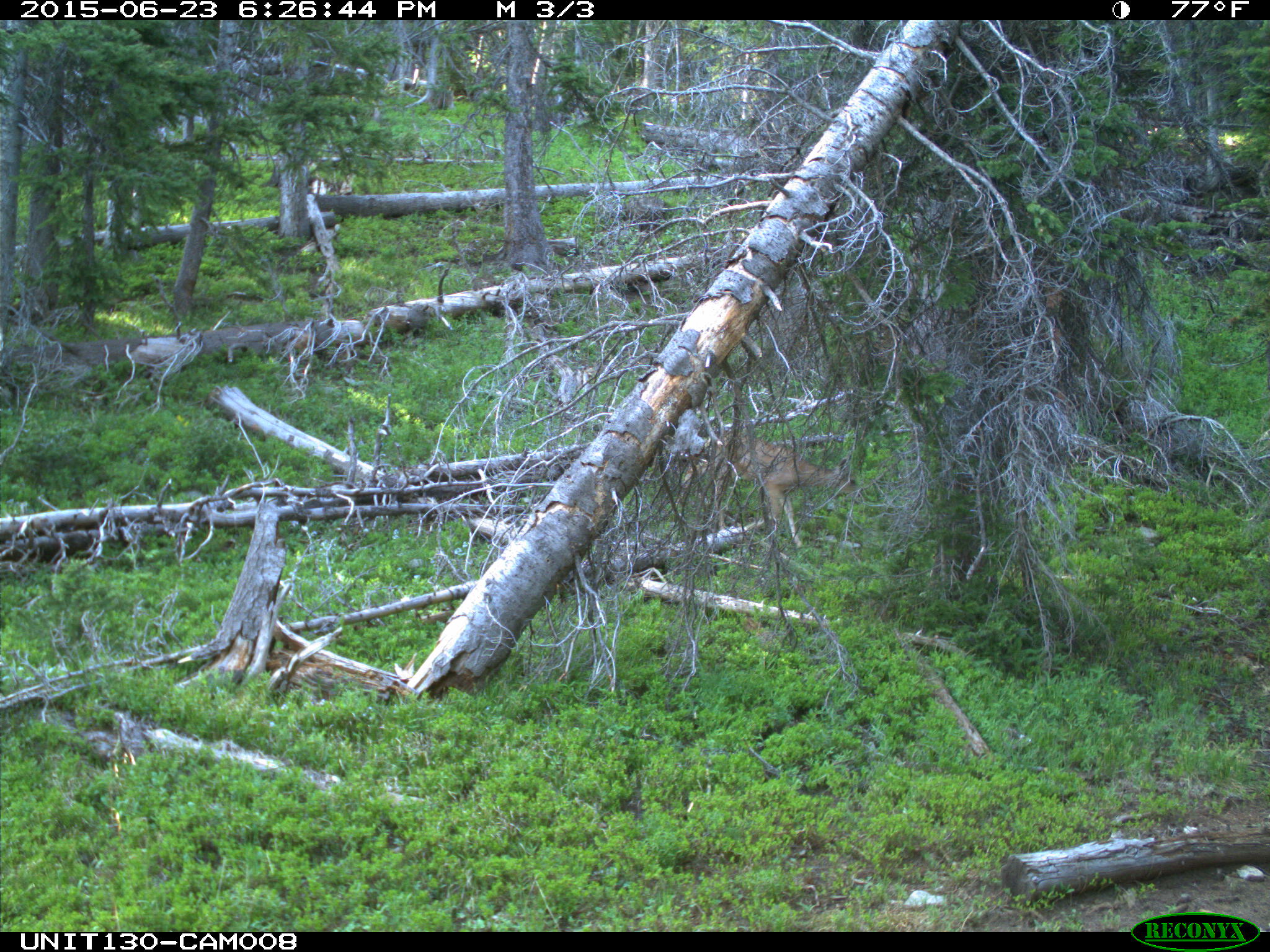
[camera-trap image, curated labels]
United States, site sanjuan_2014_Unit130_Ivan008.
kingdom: Animalia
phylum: Chordata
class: Mammalia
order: Artiodactyla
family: Cervidae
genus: Odocoileus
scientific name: Odocoileus hemionus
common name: mule deer